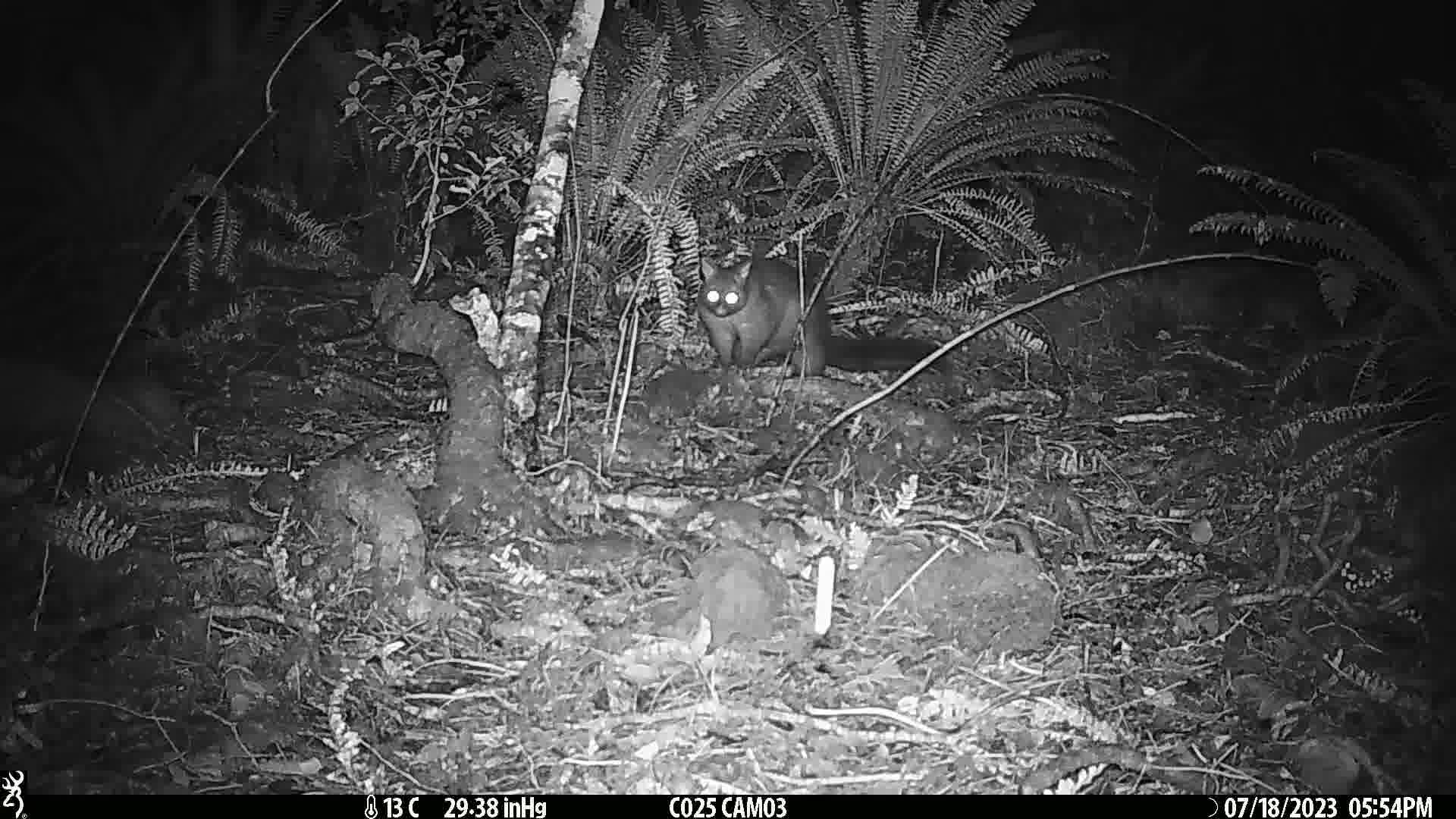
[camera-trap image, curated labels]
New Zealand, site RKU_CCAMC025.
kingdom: Animalia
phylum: Chordata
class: Mammalia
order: Diprotodontia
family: Phalangeridae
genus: Trichosurus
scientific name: Trichosurus vulpecula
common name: common brushtail possum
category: possum